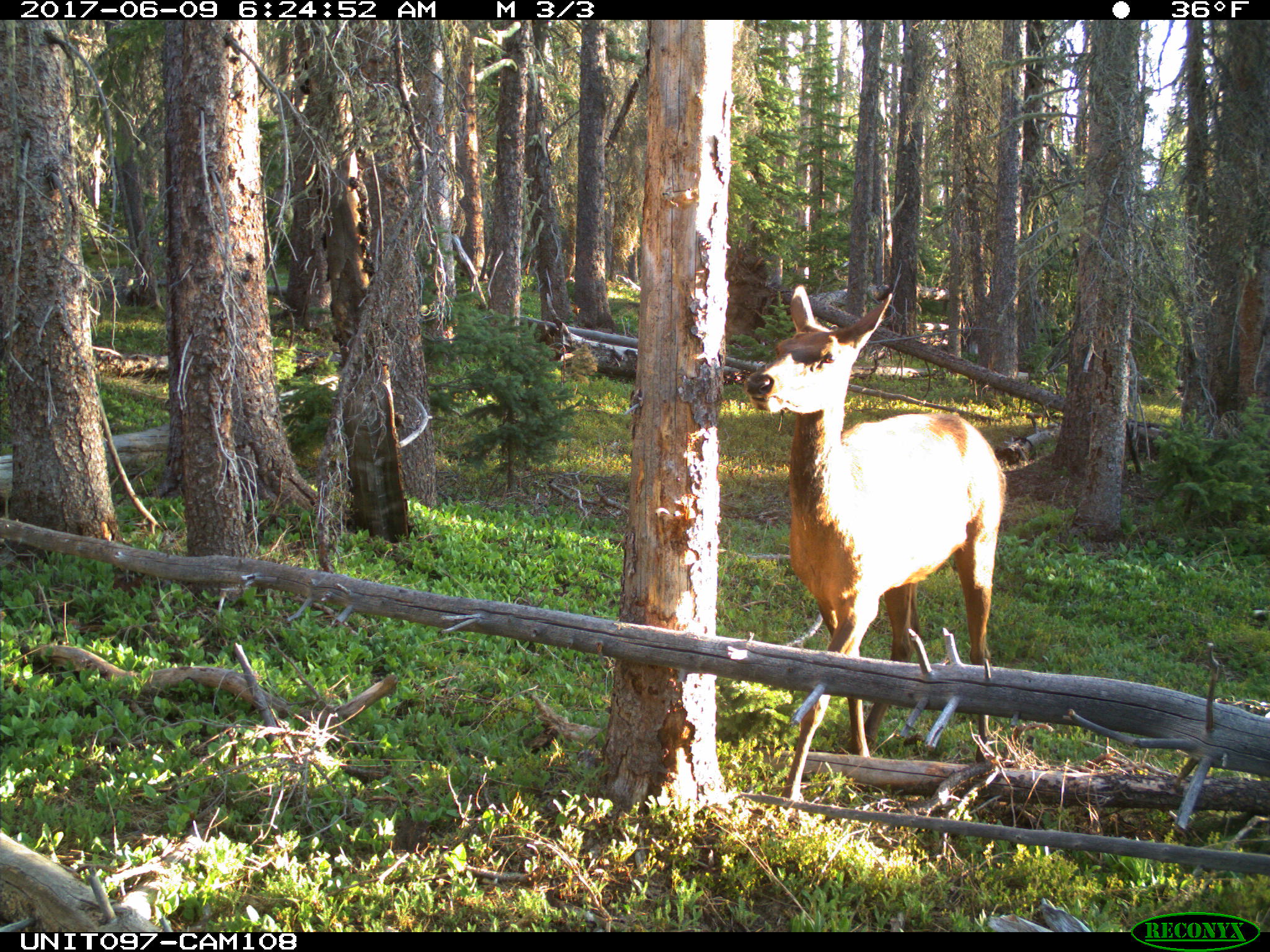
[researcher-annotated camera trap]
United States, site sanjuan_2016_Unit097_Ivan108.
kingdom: Animalia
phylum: Chordata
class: Mammalia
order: Artiodactyla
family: Cervidae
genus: Cervus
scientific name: Cervus elaphus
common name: red deer